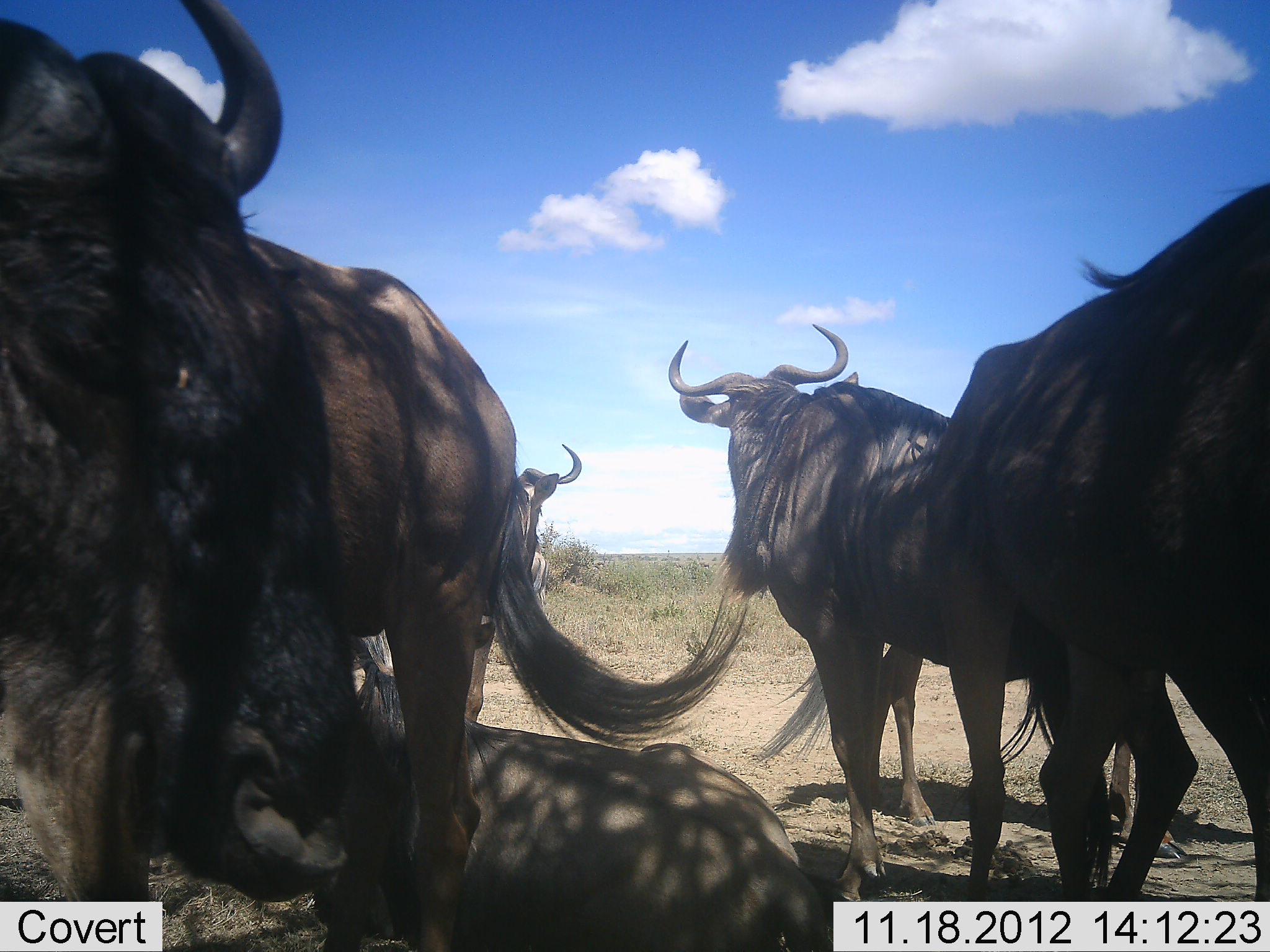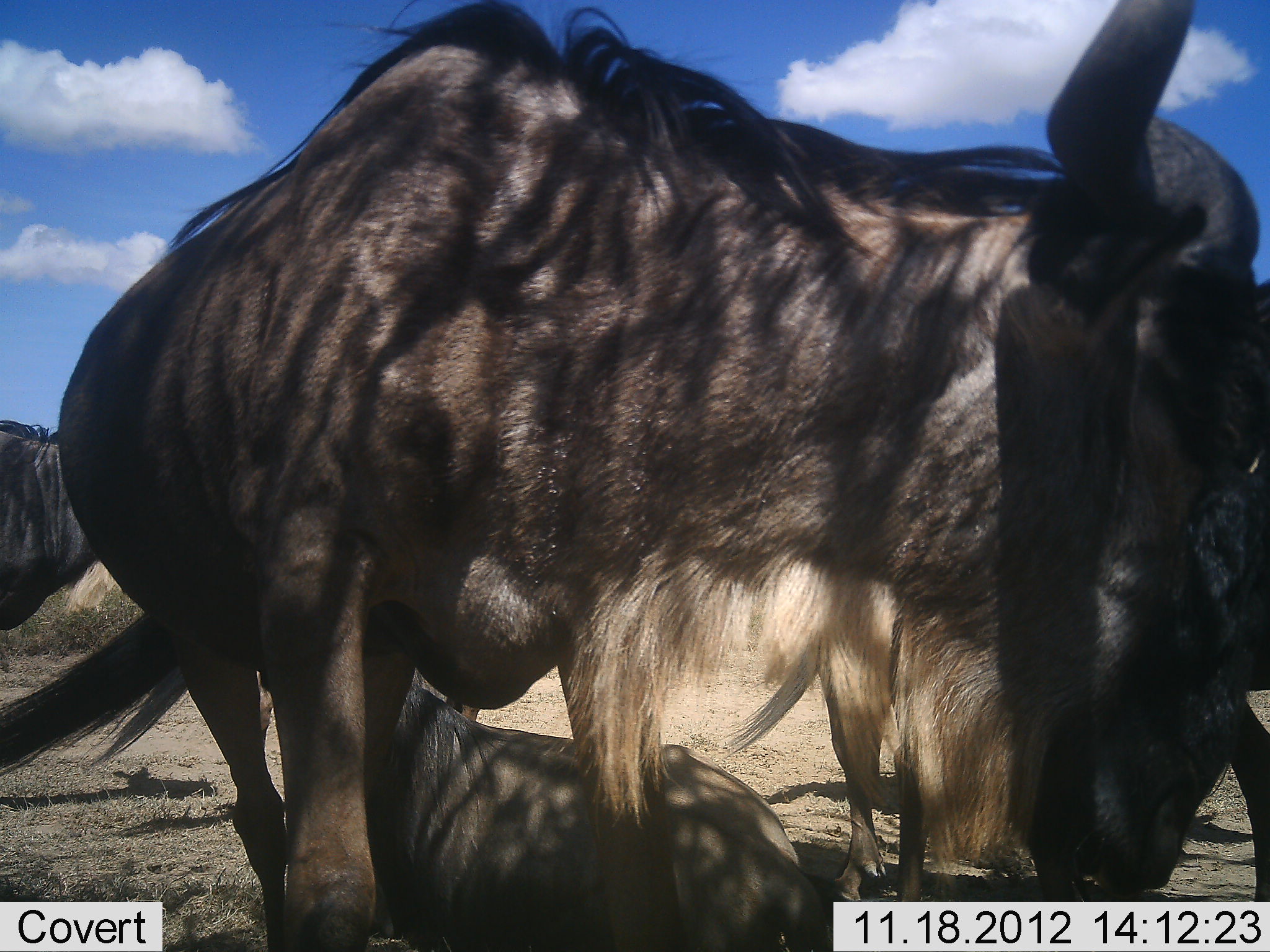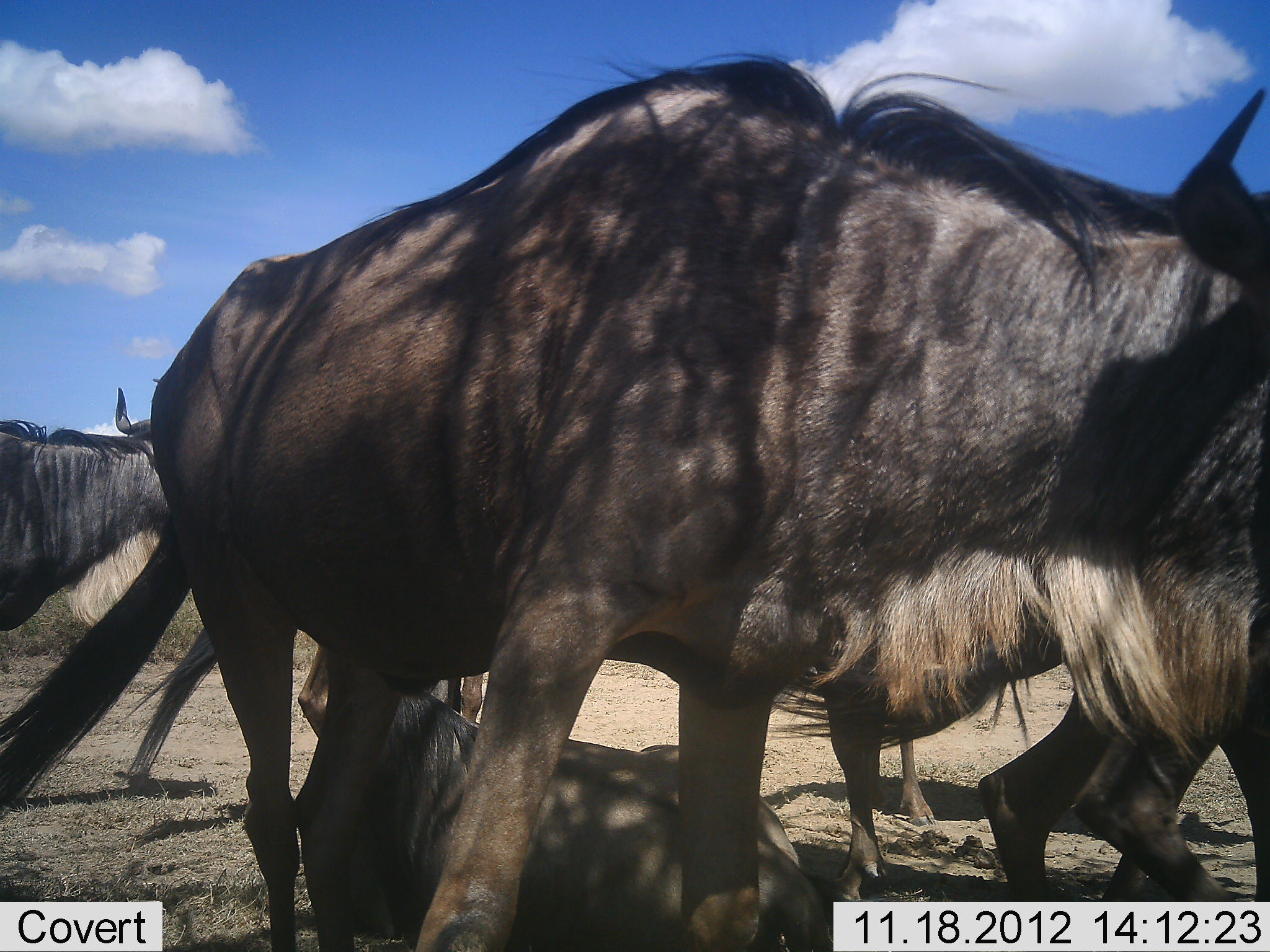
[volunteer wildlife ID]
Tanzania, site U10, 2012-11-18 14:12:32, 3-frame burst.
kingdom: Animalia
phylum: Chordata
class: Mammalia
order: Artiodactyla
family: Bovidae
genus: Connochaetes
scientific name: Connochaetes taurinus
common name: blue wildebeest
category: wildebeest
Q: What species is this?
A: Wildebeest (blue wildebeest) (Connochaetes taurinus).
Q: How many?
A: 6.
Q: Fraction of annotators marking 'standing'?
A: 90%.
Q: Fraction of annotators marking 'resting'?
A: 100%.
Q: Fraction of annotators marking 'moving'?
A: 50%.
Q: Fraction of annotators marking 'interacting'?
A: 20%.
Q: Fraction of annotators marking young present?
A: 0%.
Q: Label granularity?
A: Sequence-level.